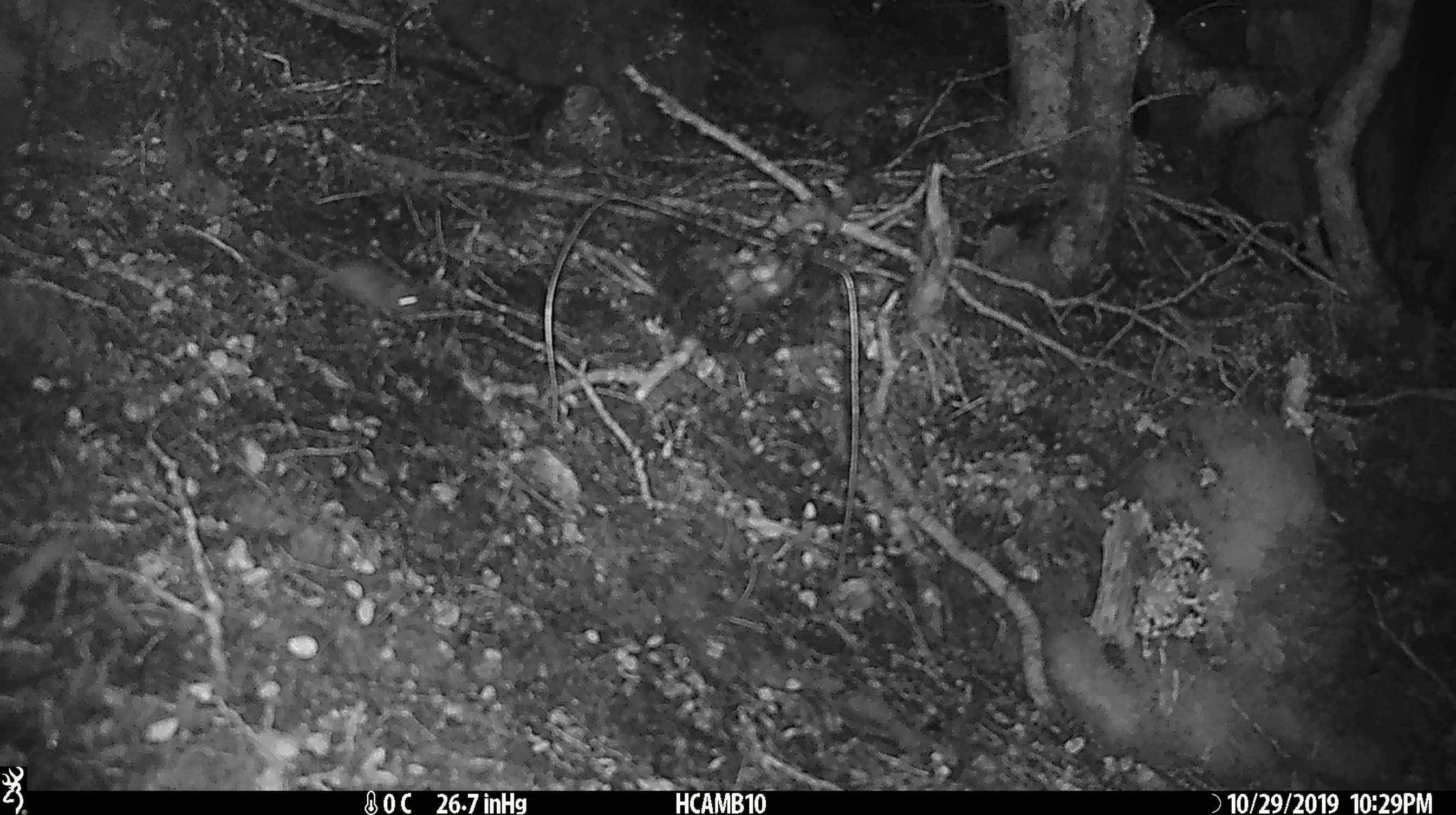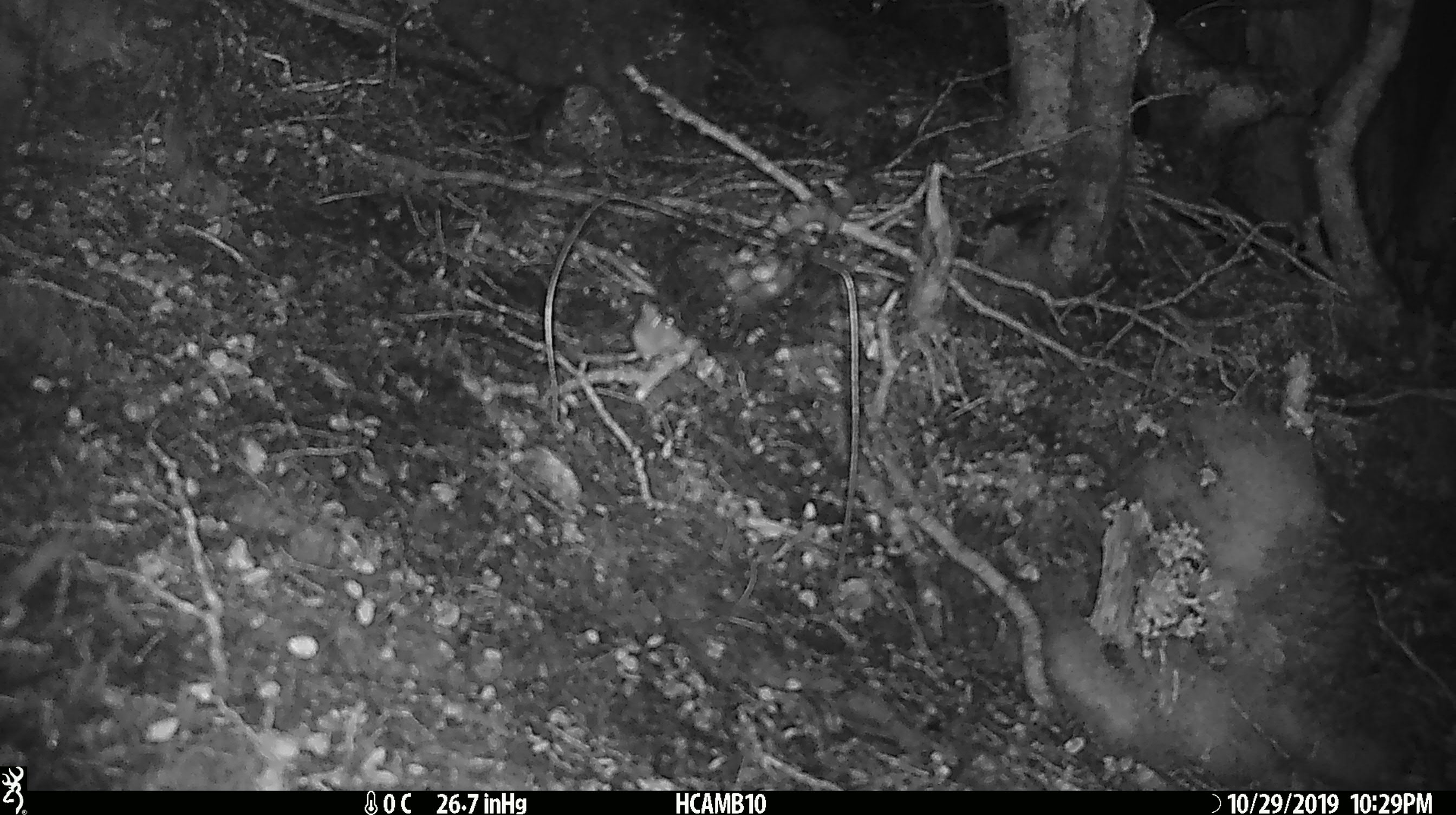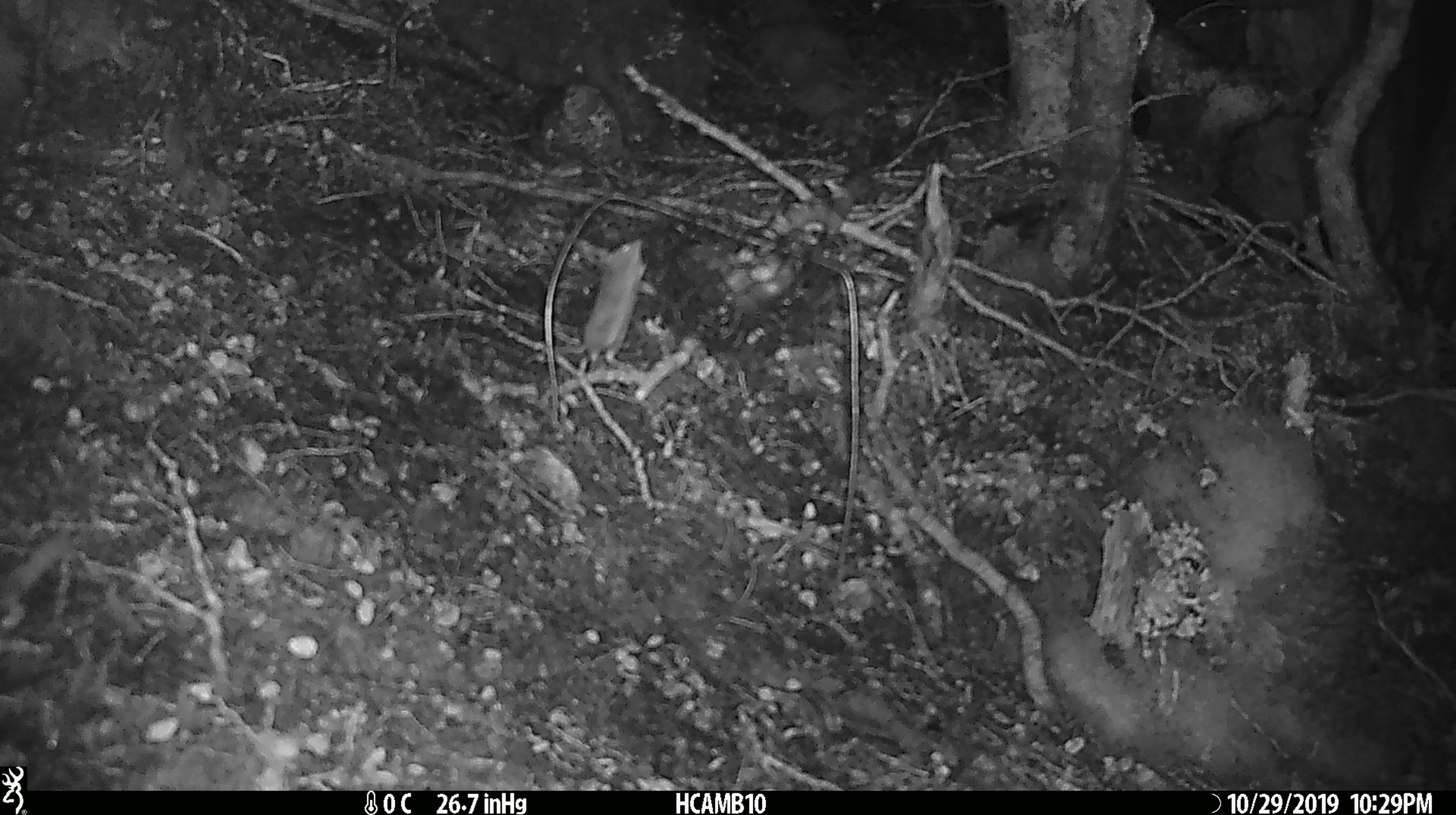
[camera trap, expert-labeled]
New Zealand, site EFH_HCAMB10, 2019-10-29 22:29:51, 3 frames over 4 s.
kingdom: Animalia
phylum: Chordata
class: Mammalia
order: Rodentia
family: Muridae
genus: Mus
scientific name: Mus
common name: mouse